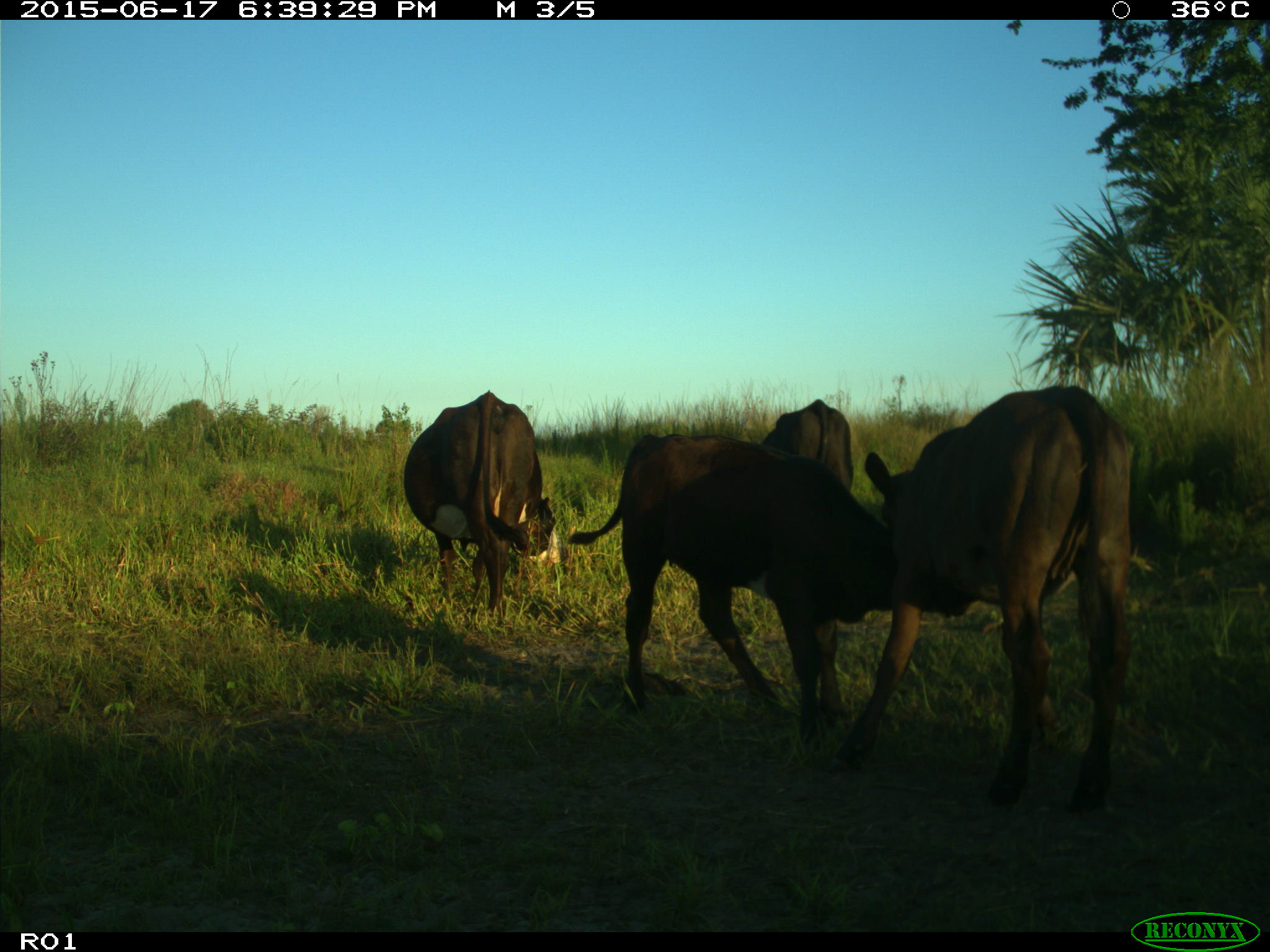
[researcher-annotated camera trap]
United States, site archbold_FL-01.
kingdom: Animalia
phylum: Chordata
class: Mammalia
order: Artiodactyla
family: Bovidae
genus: Bos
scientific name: Bos taurus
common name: domestic cow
Bos taurus (domestic cow).